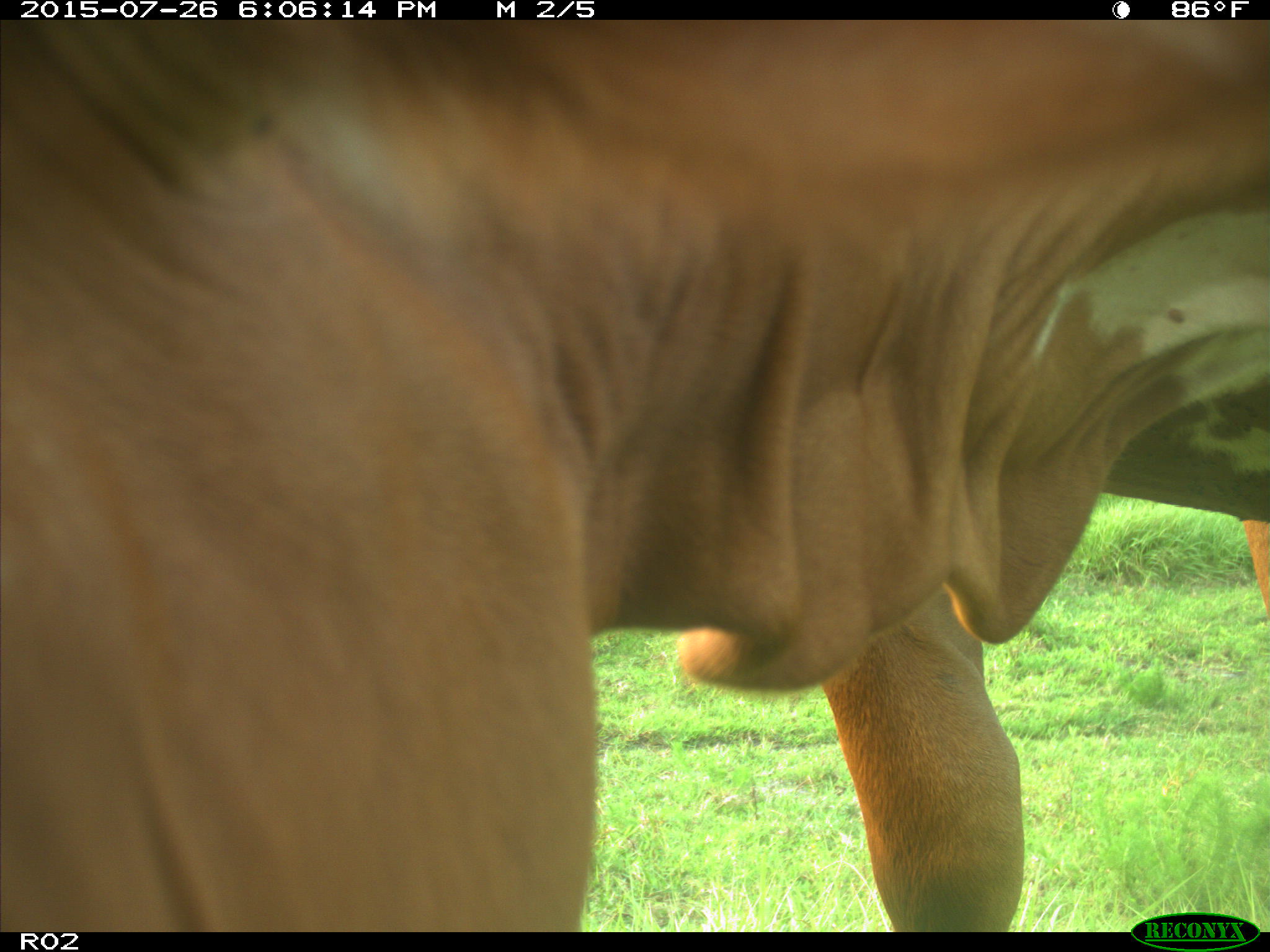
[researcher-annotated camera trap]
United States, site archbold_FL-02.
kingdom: Animalia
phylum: Chordata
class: Mammalia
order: Artiodactyla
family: Bovidae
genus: Bos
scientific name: Bos taurus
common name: domestic cow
Bos taurus (domestic cow).